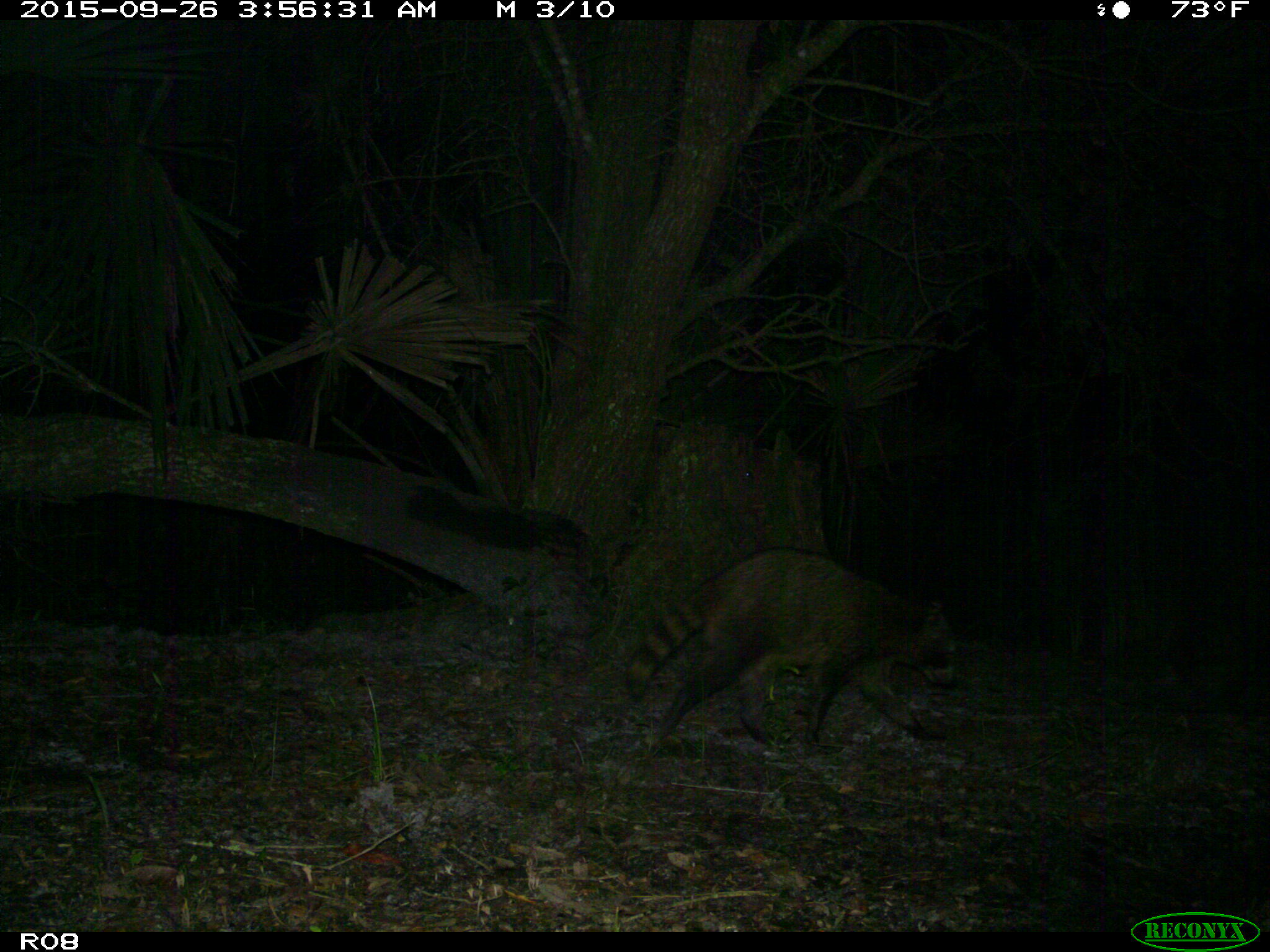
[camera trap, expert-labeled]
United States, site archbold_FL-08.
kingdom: Animalia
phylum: Chordata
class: Mammalia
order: Carnivora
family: Procyonidae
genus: Procyon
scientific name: Procyon lotor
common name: common raccoon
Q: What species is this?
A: Procyon lotor (common raccoon).